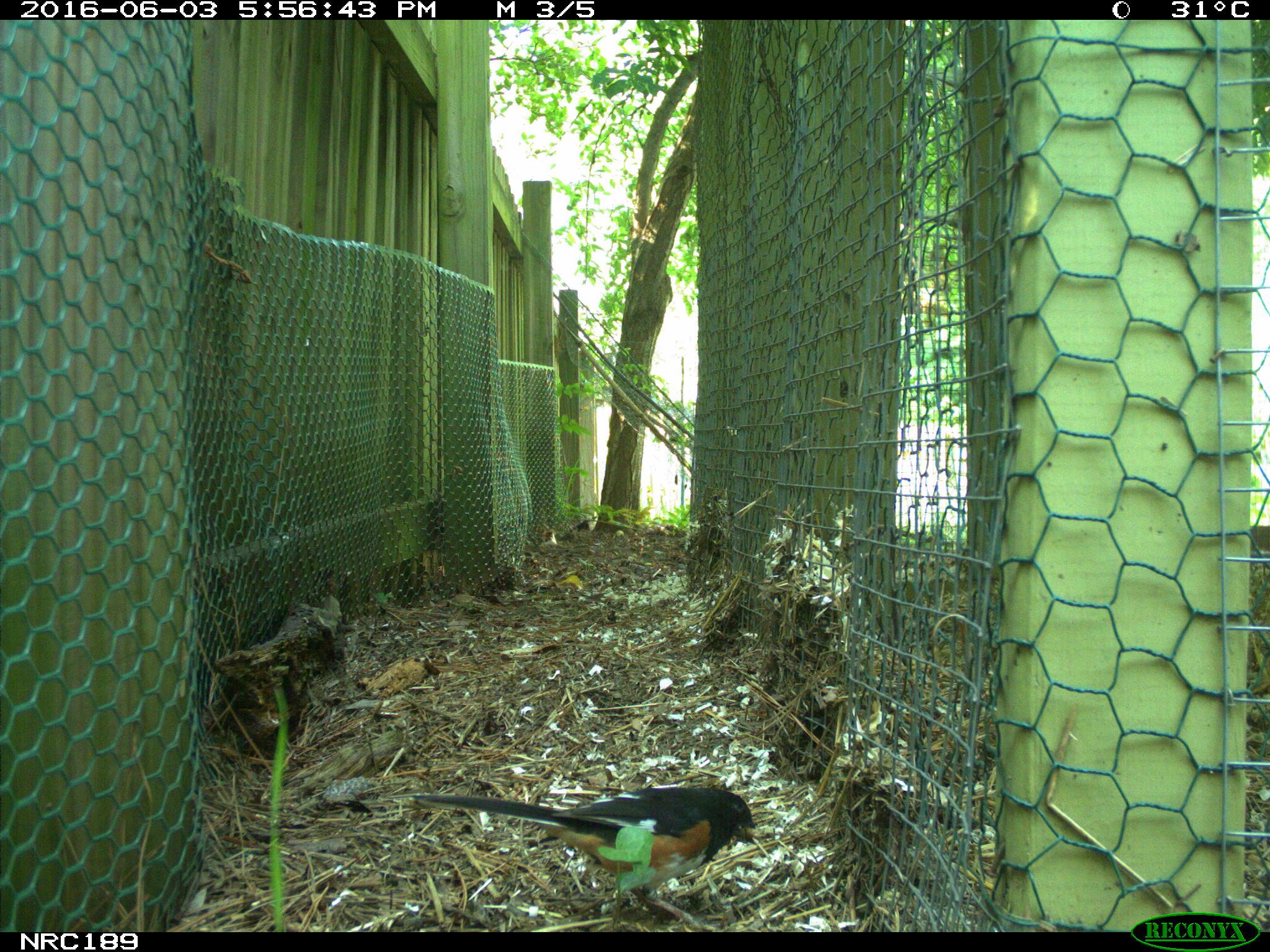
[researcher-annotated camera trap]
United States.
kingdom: Animalia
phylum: Chordata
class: Aves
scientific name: Aves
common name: bird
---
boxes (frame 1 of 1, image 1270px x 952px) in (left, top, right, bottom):
Bird: (405, 768, 765, 933)